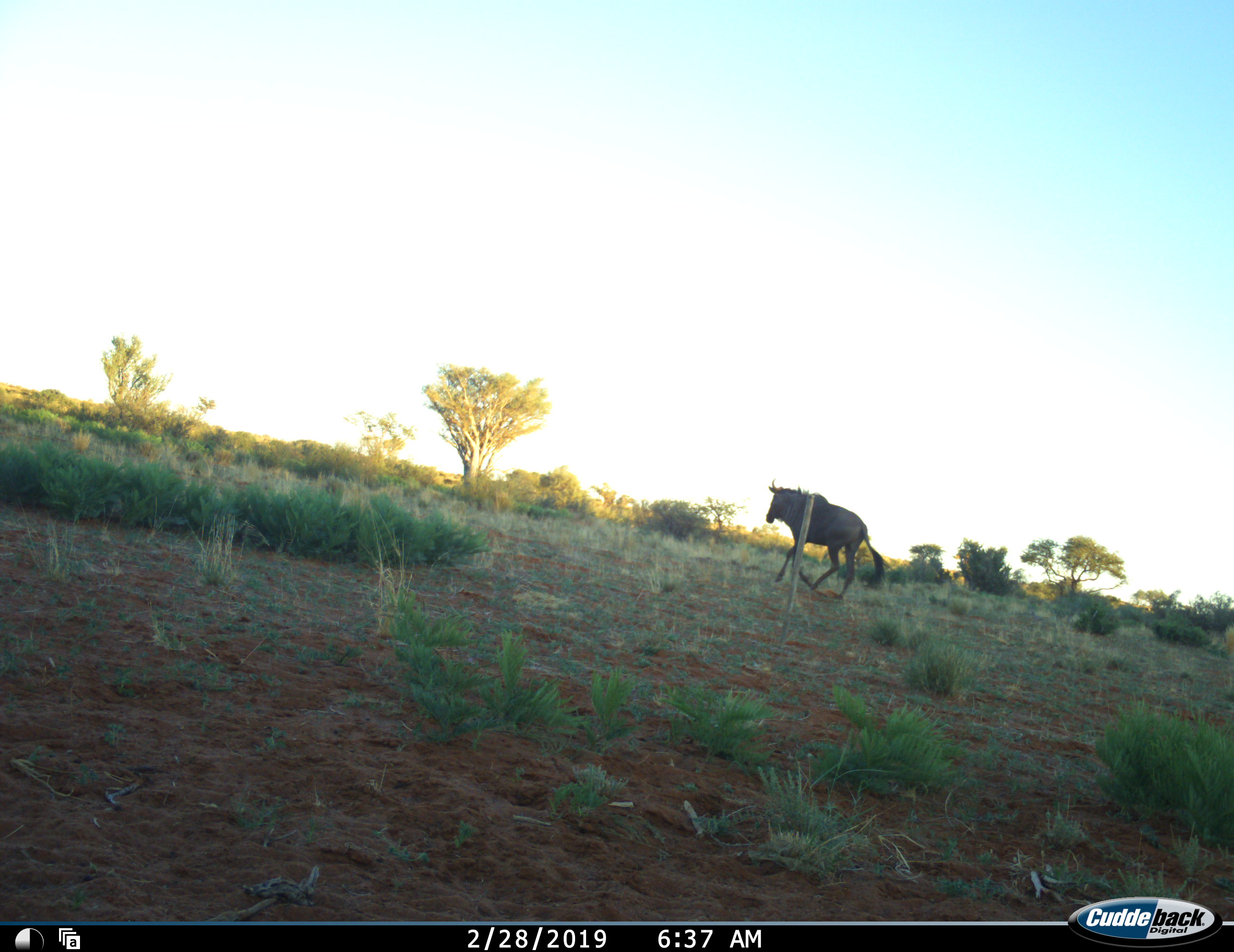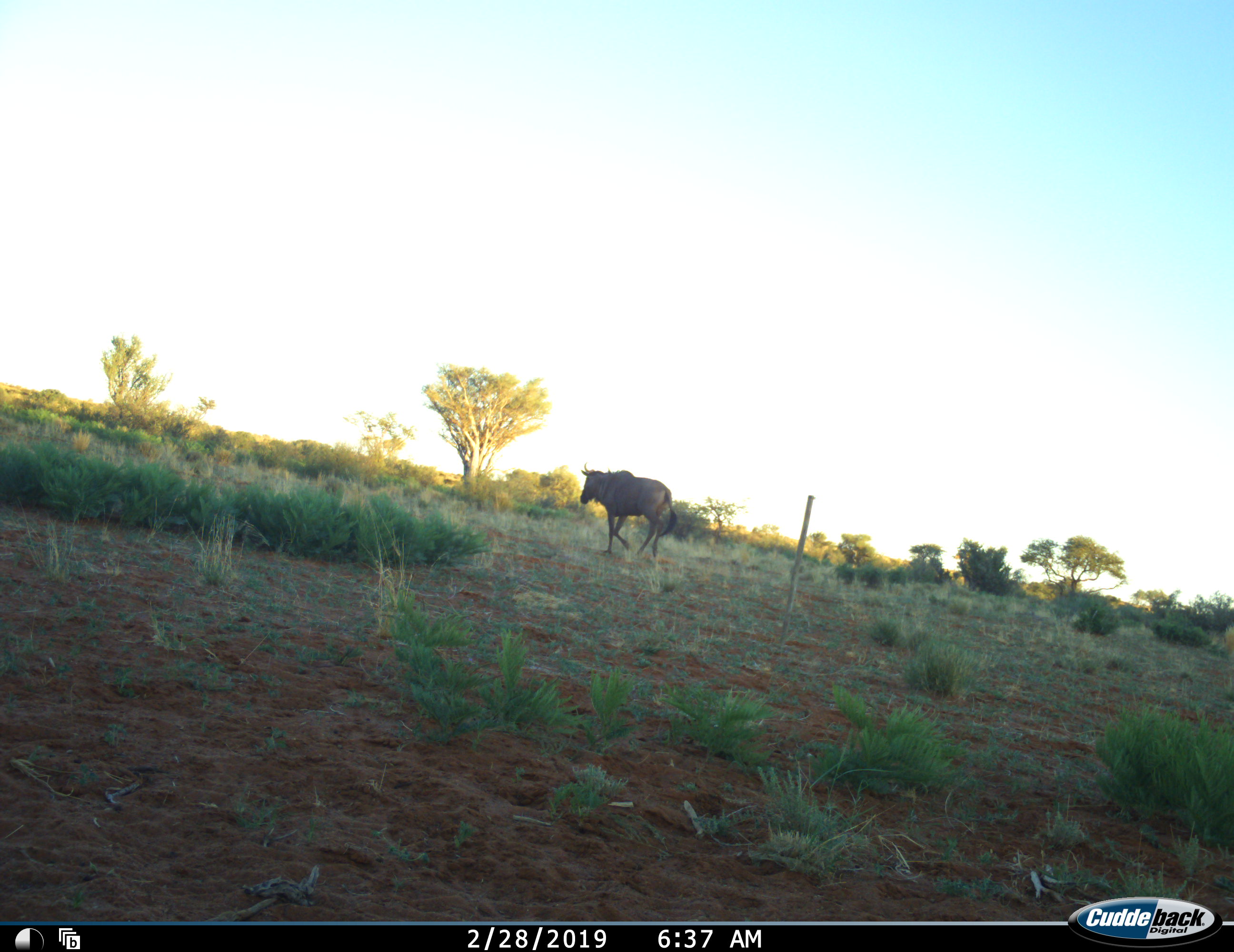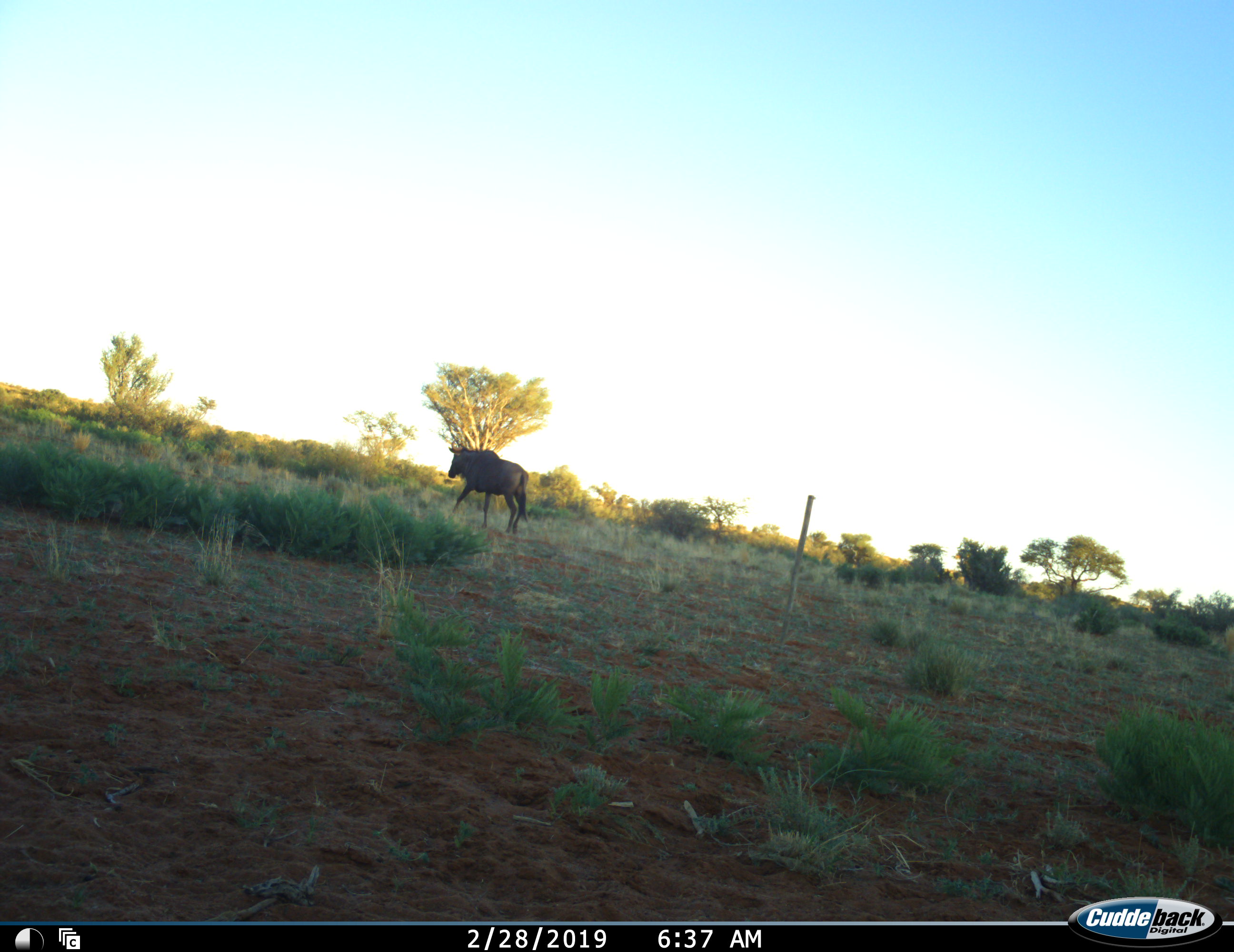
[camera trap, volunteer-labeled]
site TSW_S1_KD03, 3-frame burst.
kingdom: Animalia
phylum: Chordata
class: Mammalia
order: Artiodactyla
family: Bovidae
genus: Connochaetes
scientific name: Connochaetes taurinus taurinus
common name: blue wildebeest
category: wildebeestblue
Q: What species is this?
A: Wildebeestblue (blue wildebeest) (Connochaetes taurinus taurinus).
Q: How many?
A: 1.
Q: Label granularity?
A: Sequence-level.